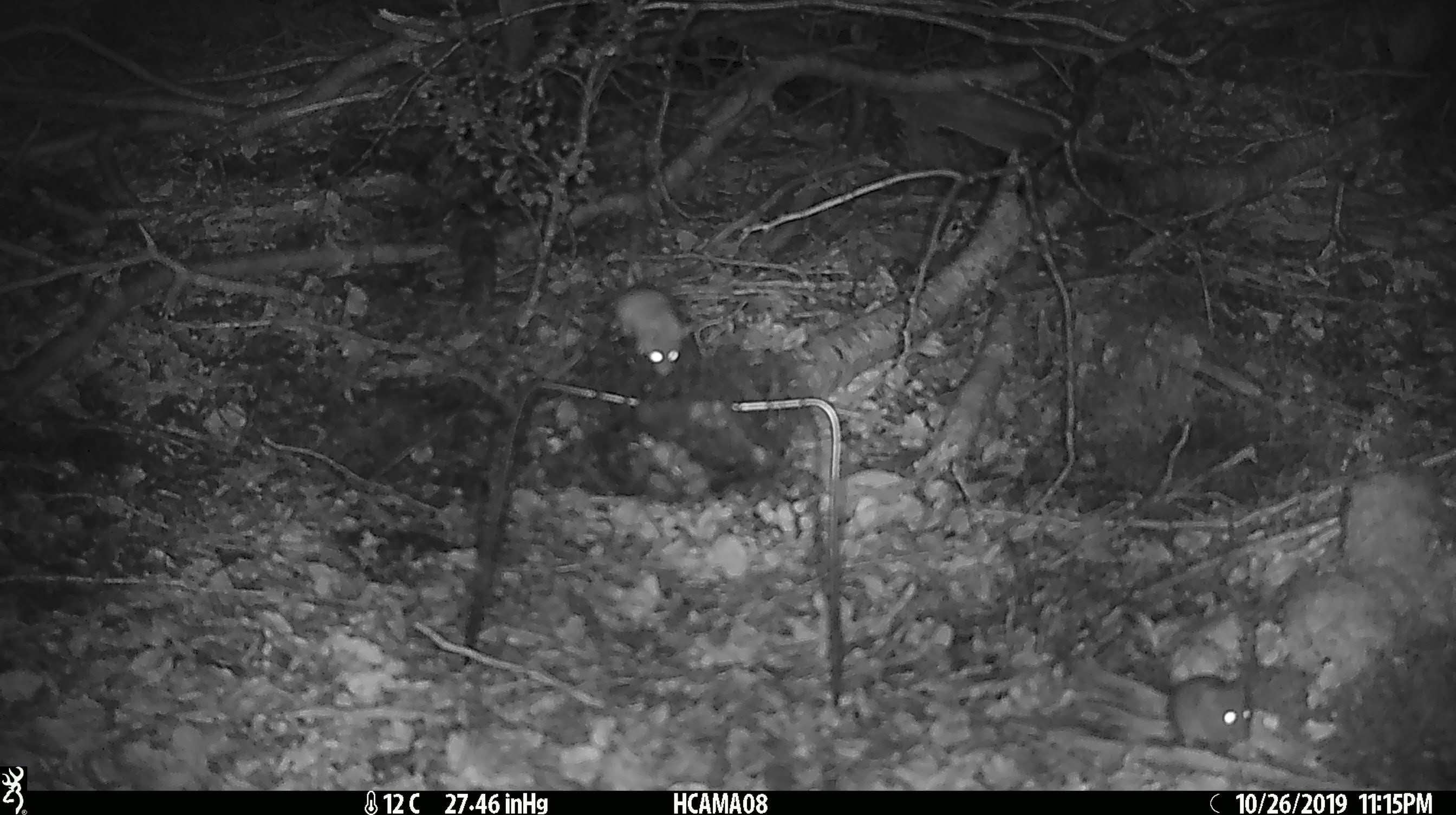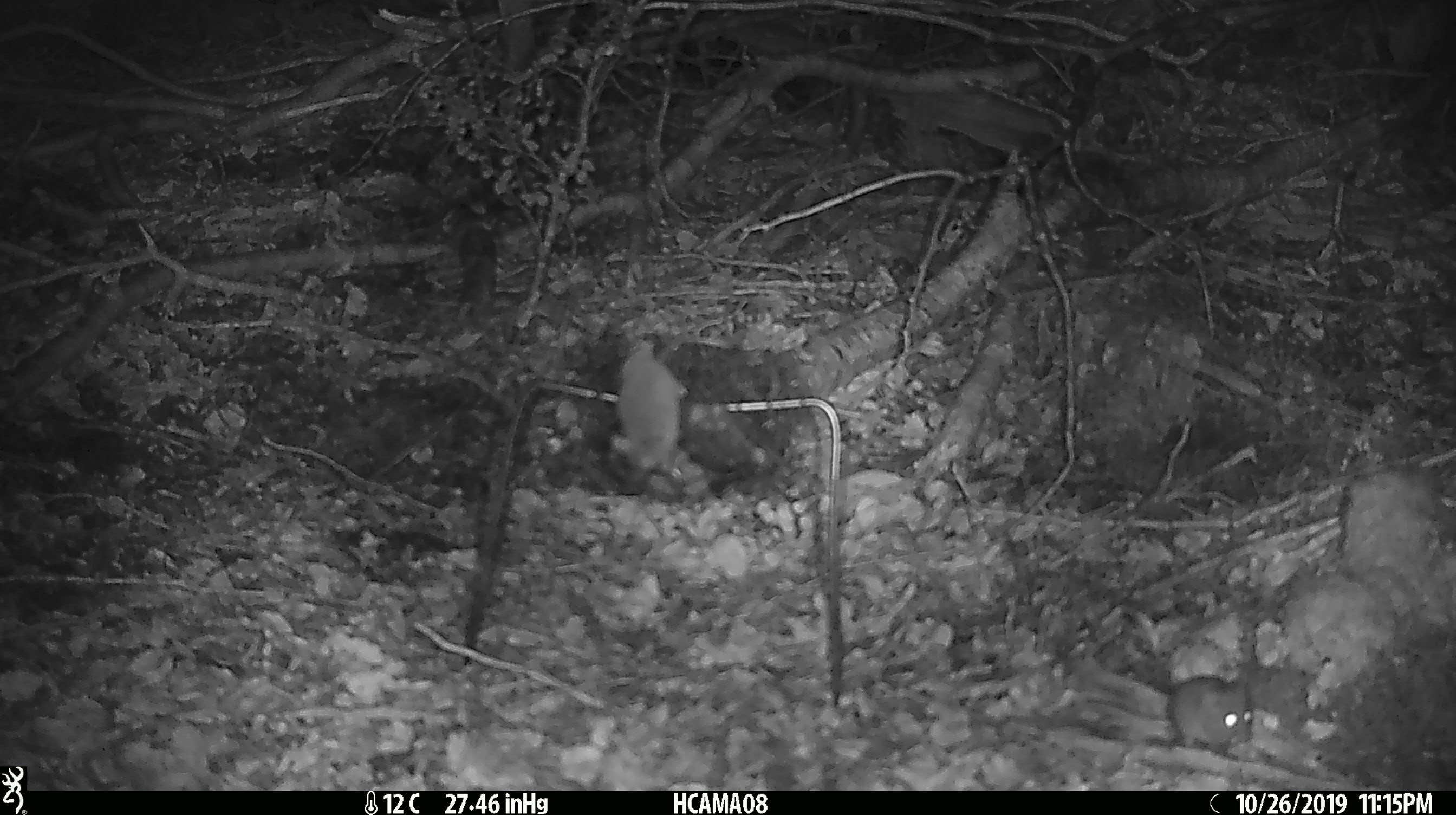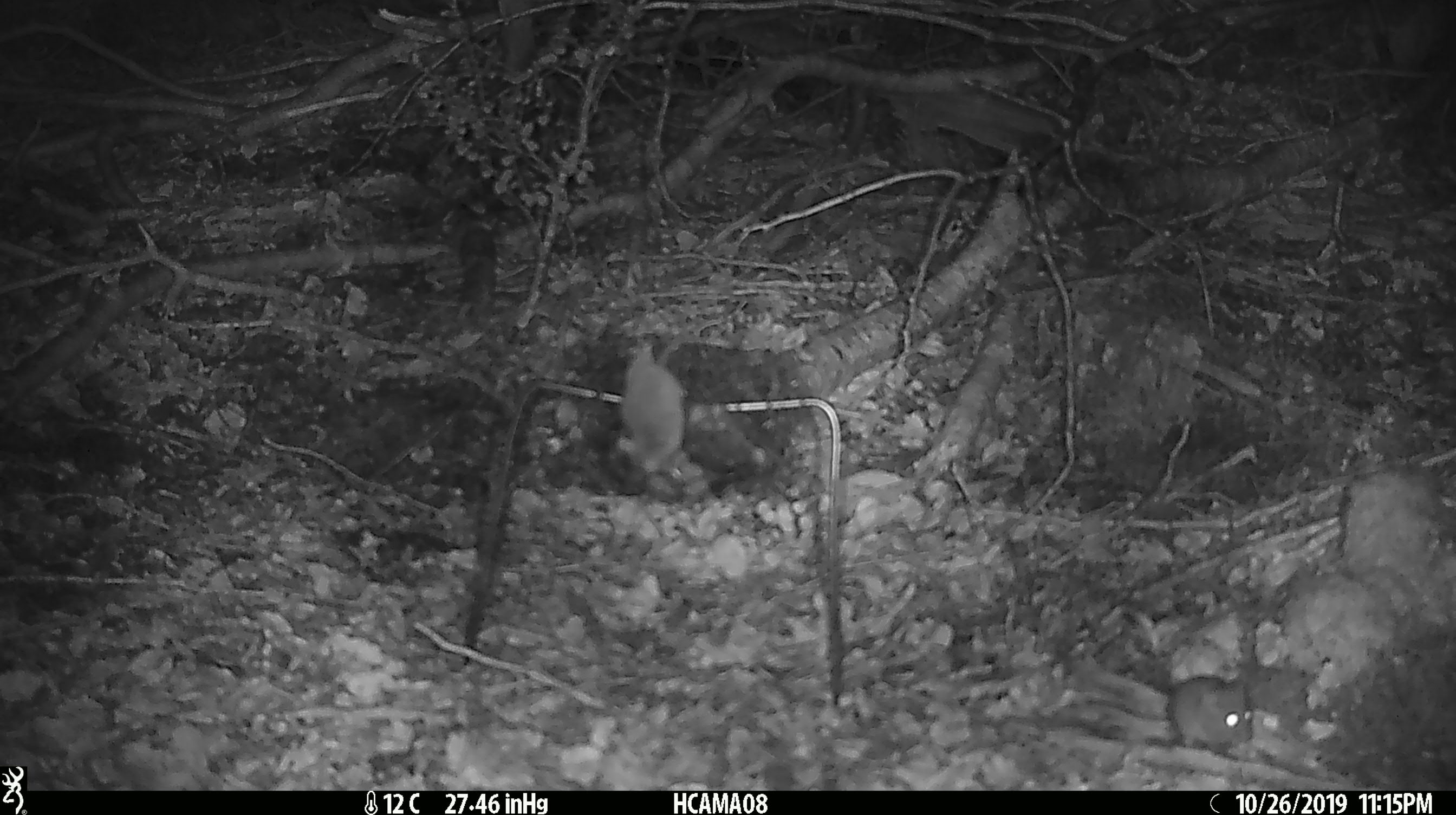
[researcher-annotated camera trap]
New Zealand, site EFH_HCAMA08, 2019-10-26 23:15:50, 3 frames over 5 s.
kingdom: Animalia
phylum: Chordata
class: Mammalia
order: Rodentia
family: Muridae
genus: Mus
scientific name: Mus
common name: mouse